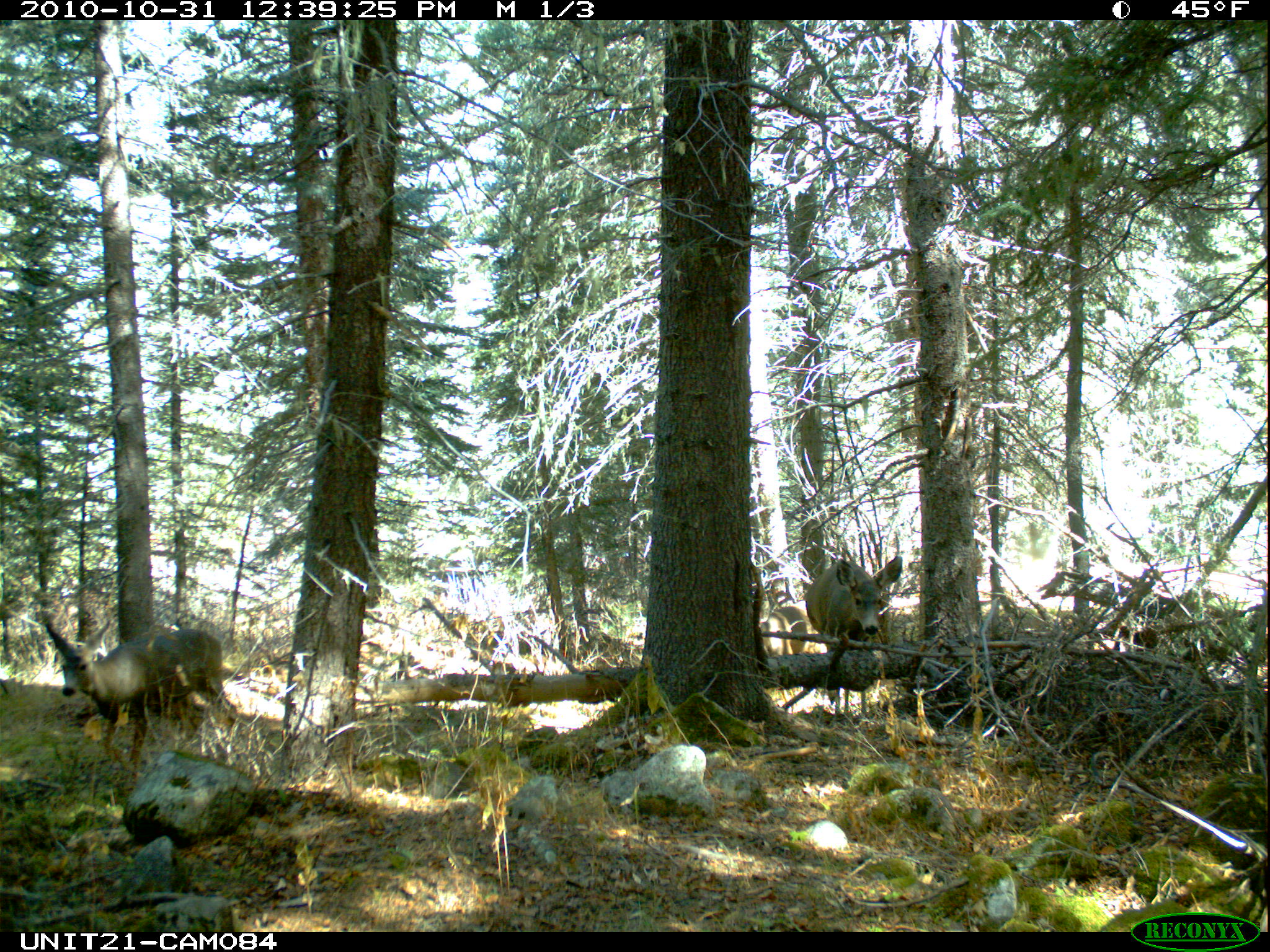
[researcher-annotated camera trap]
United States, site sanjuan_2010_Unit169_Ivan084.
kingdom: Animalia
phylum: Chordata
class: Mammalia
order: Artiodactyla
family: Cervidae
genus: Odocoileus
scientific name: Odocoileus hemionus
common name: mule deer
Odocoileus hemionus (mule deer).